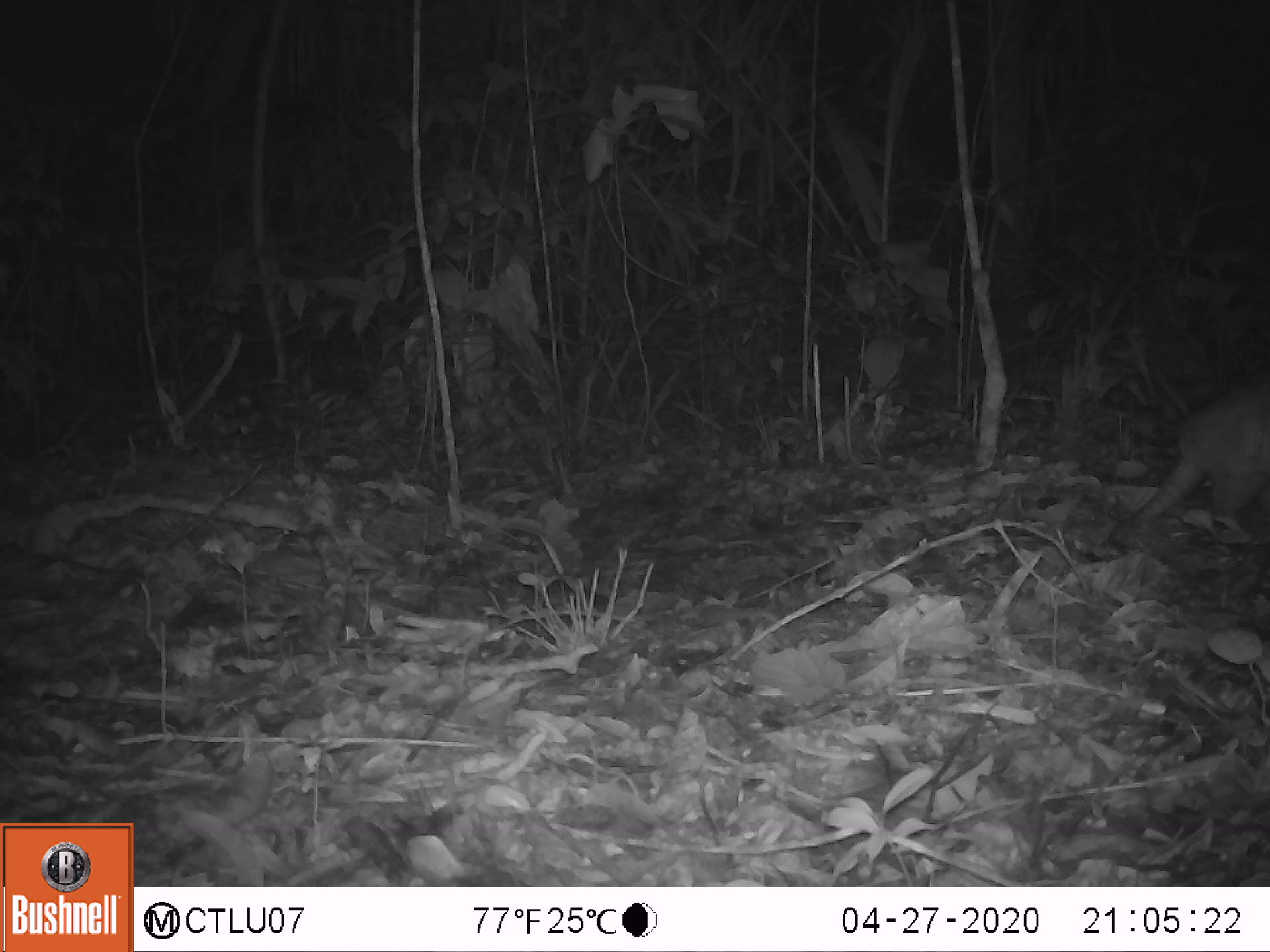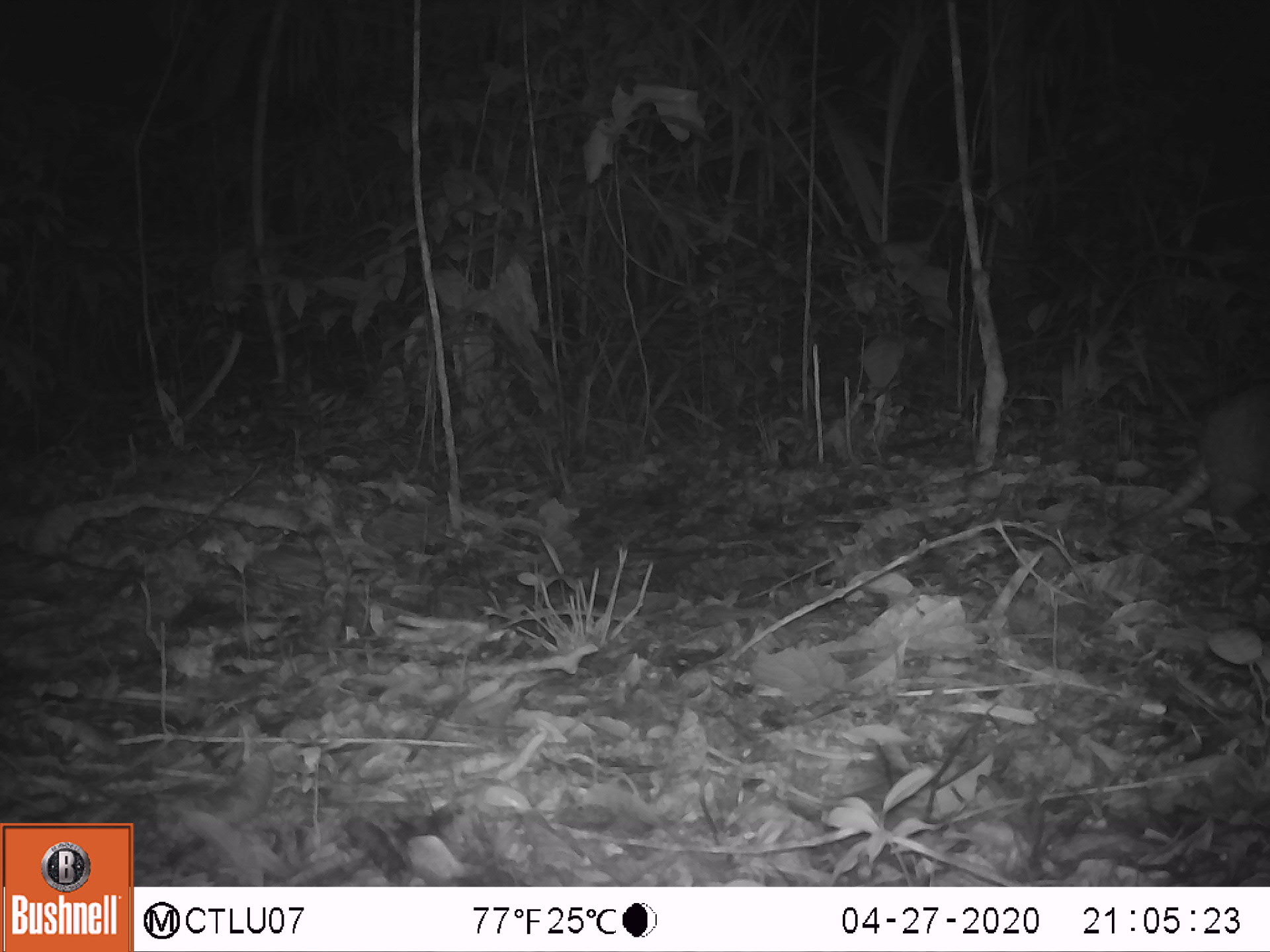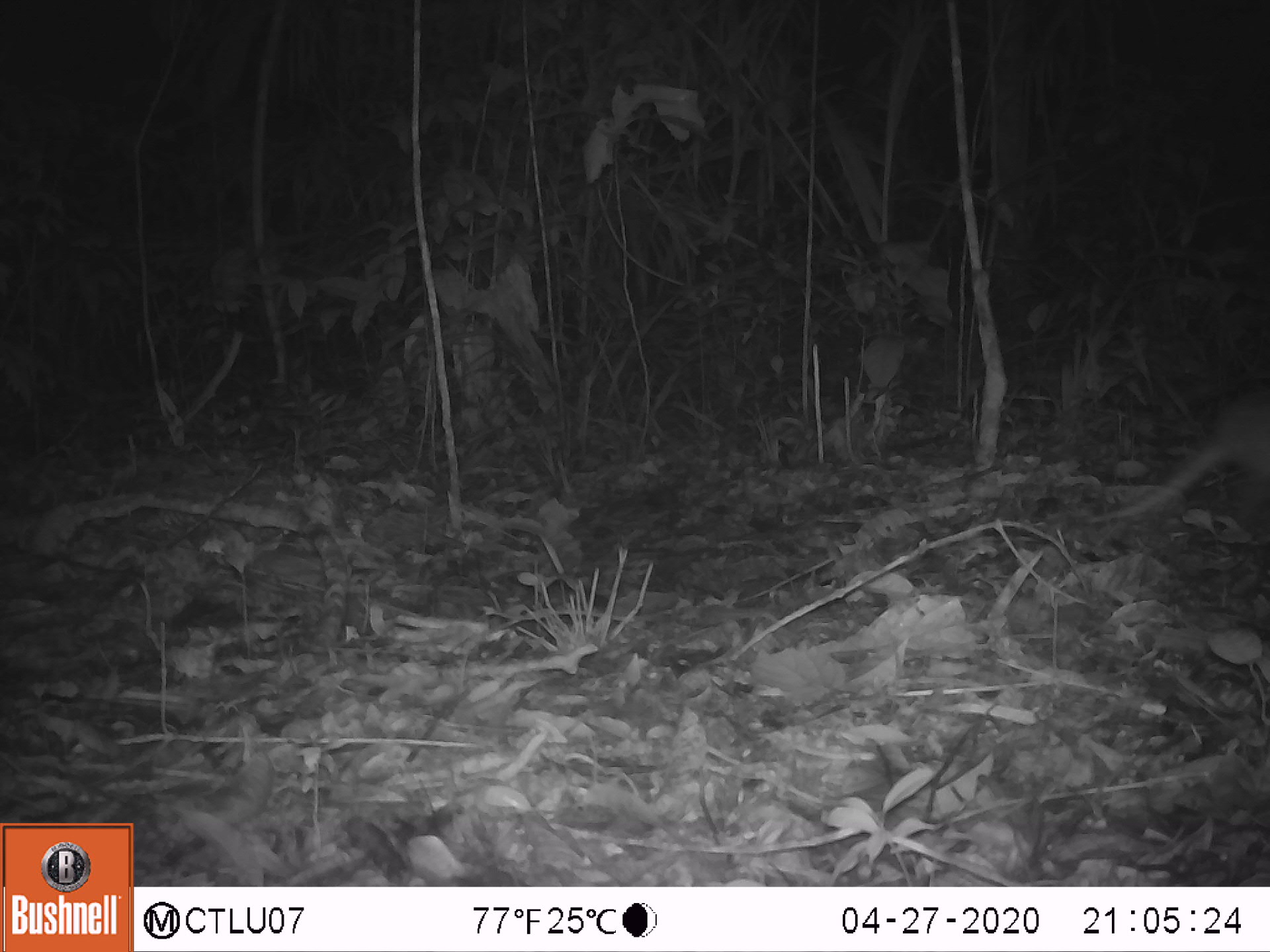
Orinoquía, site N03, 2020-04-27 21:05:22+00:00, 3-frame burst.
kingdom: Animalia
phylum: Chordata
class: Mammalia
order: Cingulata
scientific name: Cingulata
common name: armadillo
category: unknown armadillo